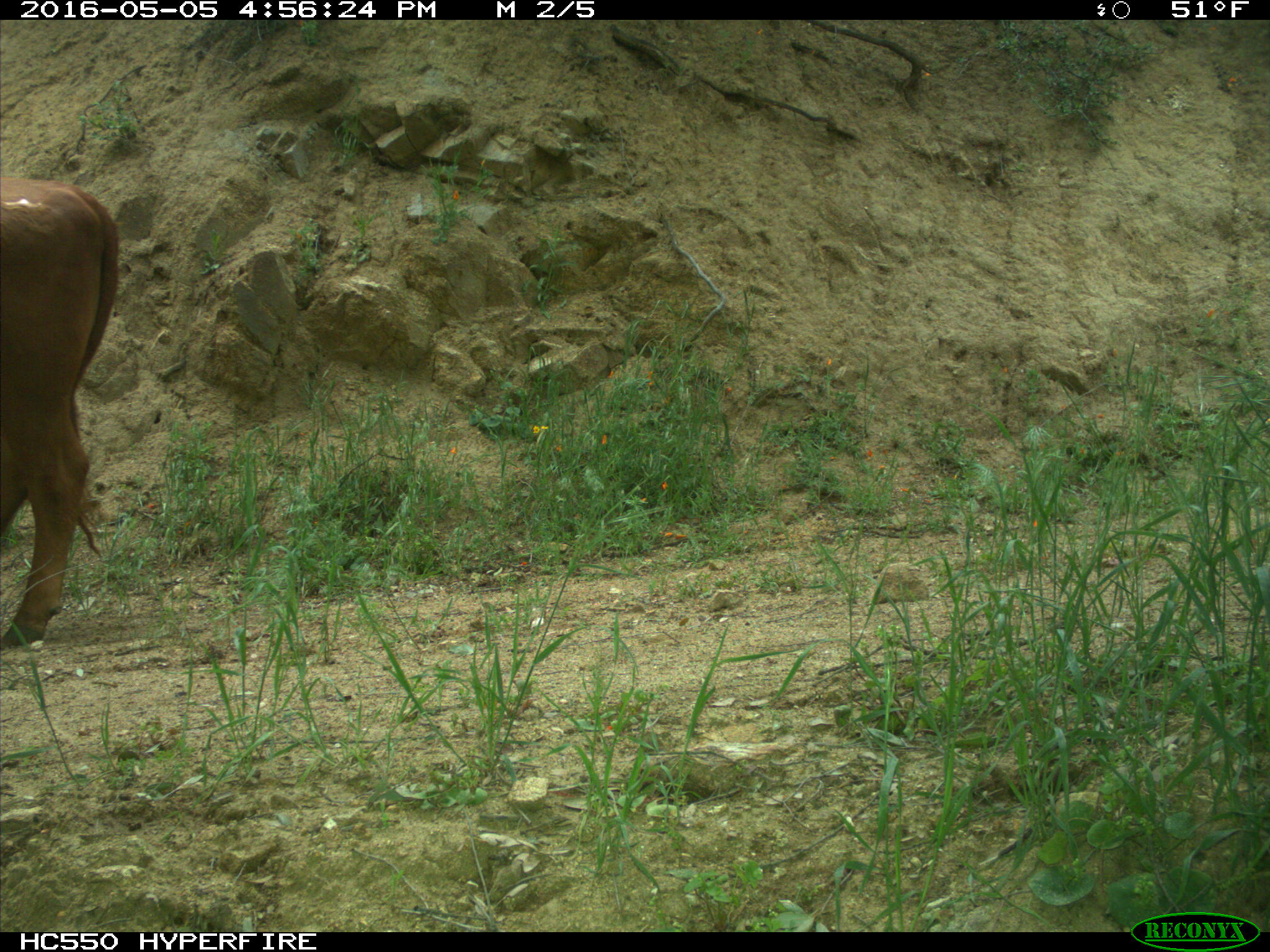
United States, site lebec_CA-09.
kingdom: Animalia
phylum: Chordata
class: Mammalia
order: Artiodactyla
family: Bovidae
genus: Bos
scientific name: Bos taurus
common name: domestic cow